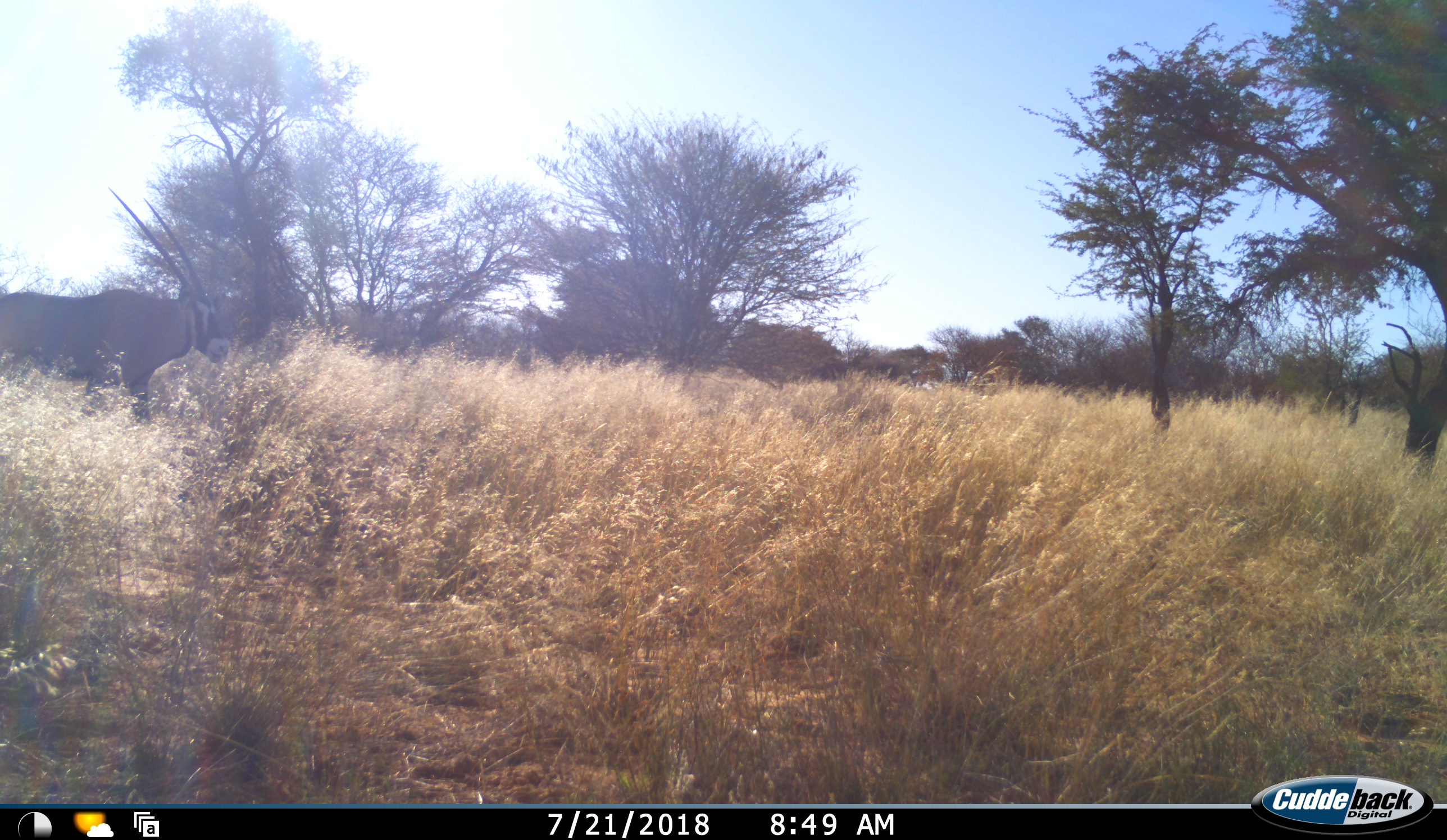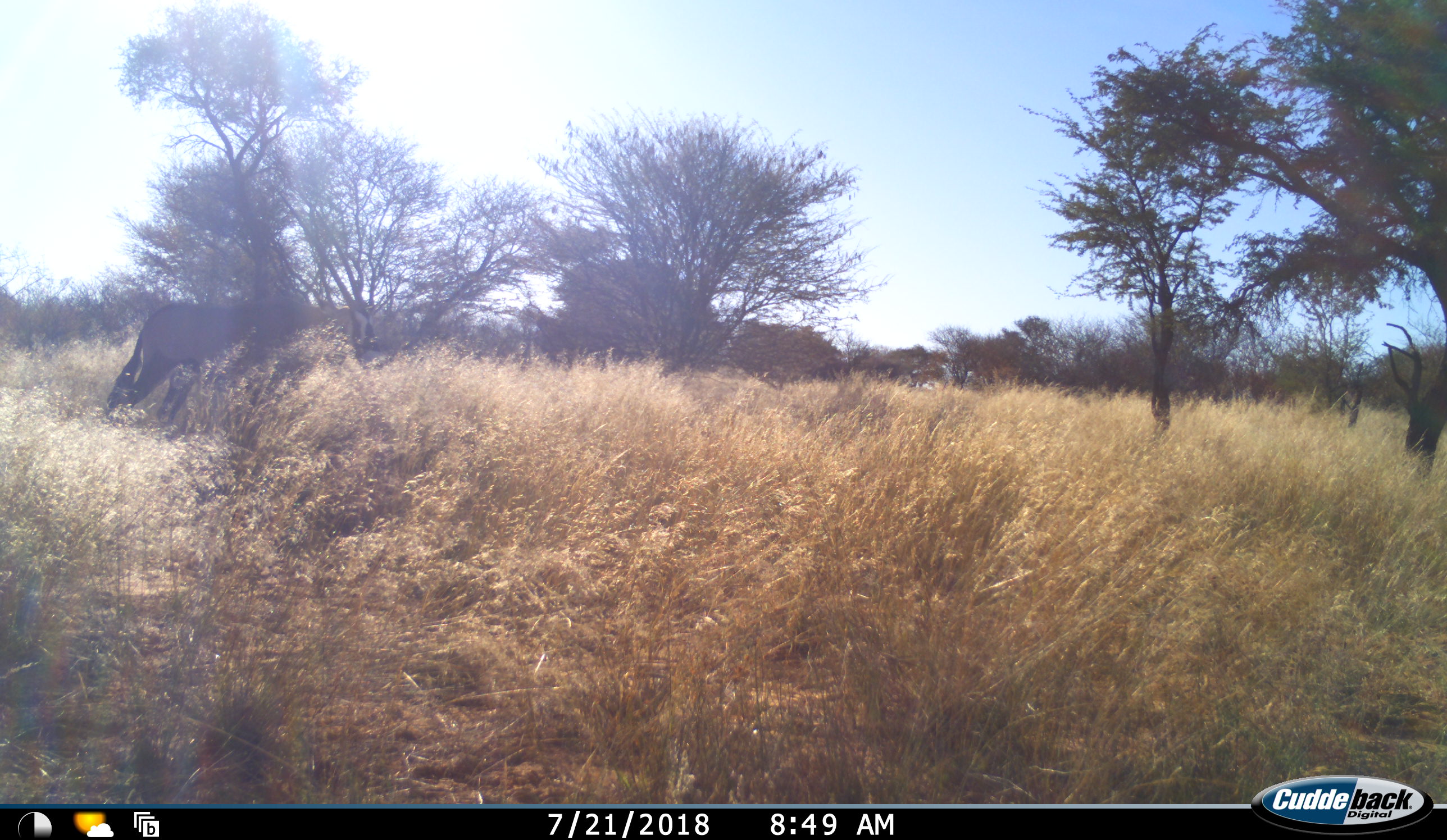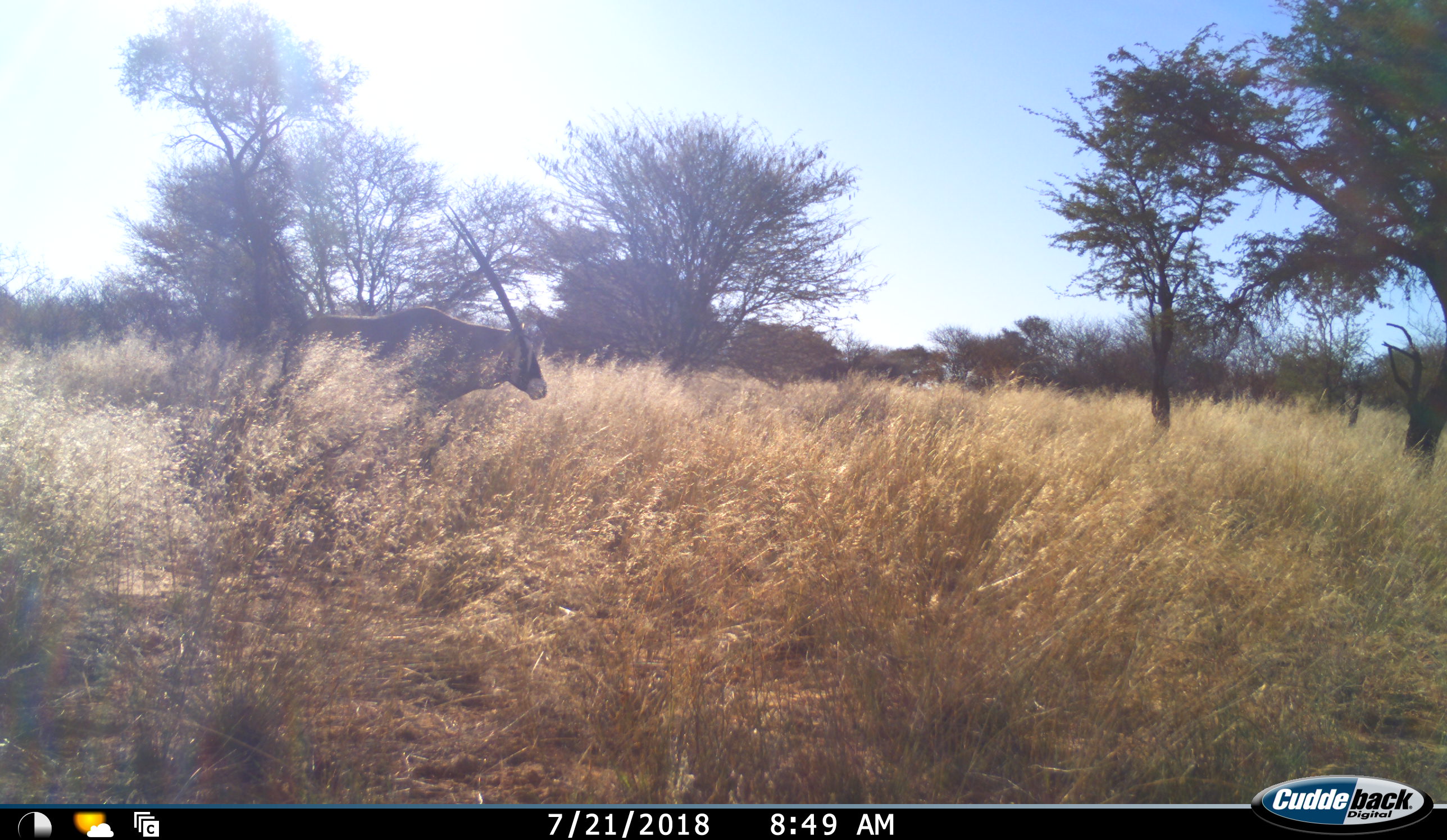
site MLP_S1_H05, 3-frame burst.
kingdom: Animalia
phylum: Chordata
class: Mammalia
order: Artiodactyla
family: Bovidae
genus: Oryx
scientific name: Oryx gazella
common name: gemsbok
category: oryx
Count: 1.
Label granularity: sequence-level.